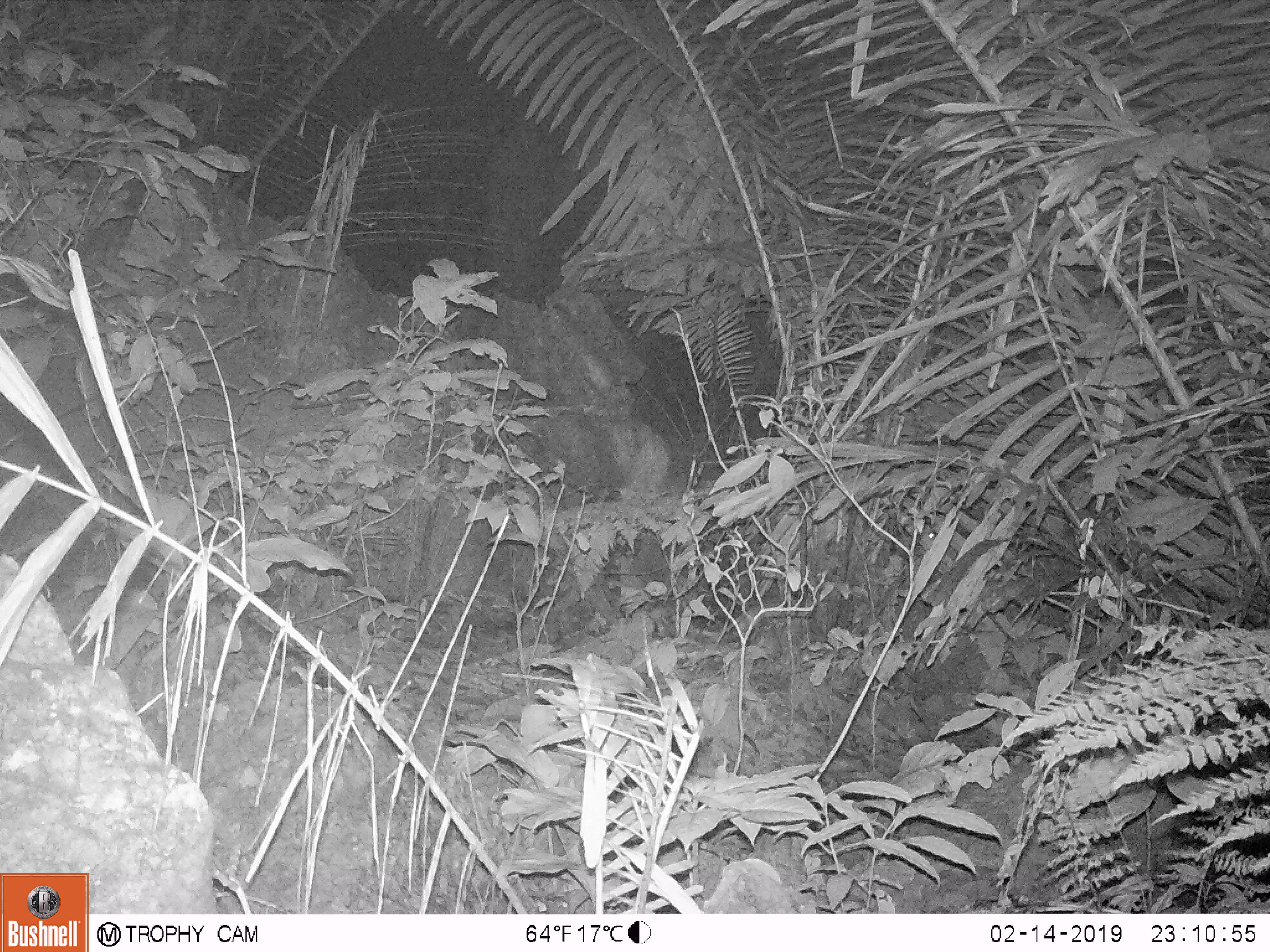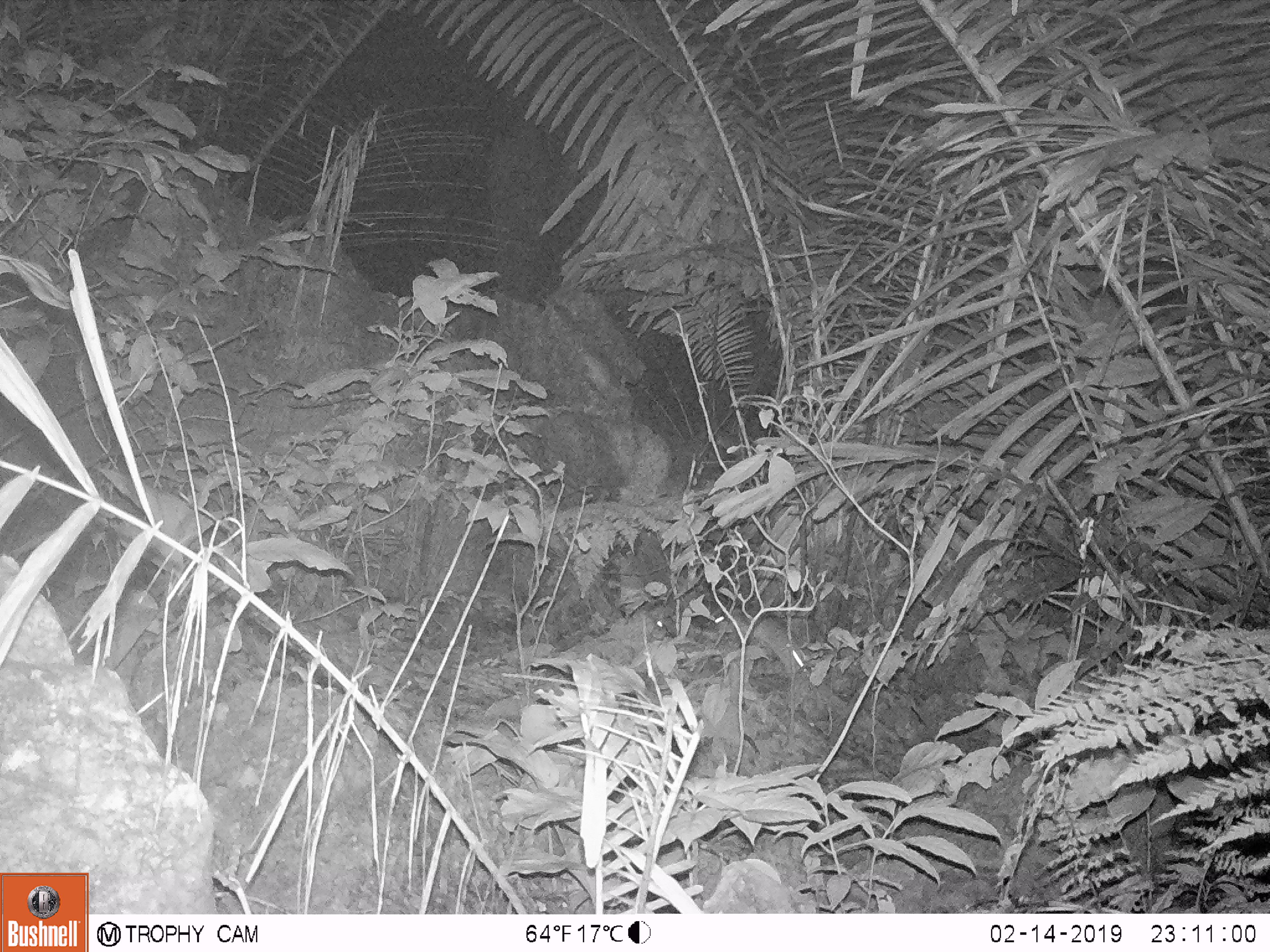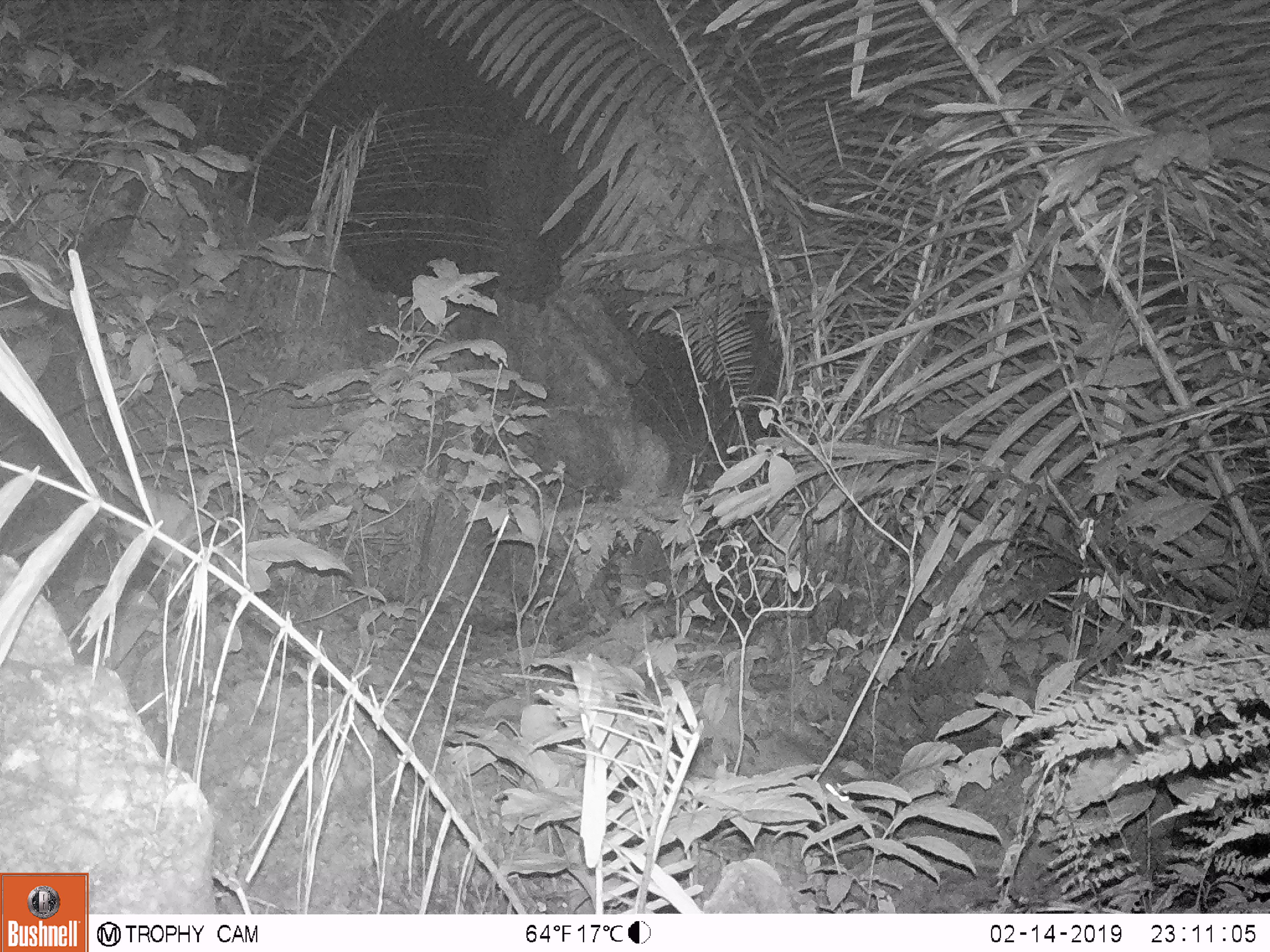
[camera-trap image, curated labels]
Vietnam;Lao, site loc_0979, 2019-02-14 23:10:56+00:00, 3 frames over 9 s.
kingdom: Animalia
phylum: Chordata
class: Mammalia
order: Rodentia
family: Muridae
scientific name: Muridae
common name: old-world mice and rats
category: unidentified murid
Unidentified murid (old-world mice and rats) (Muridae). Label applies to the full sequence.